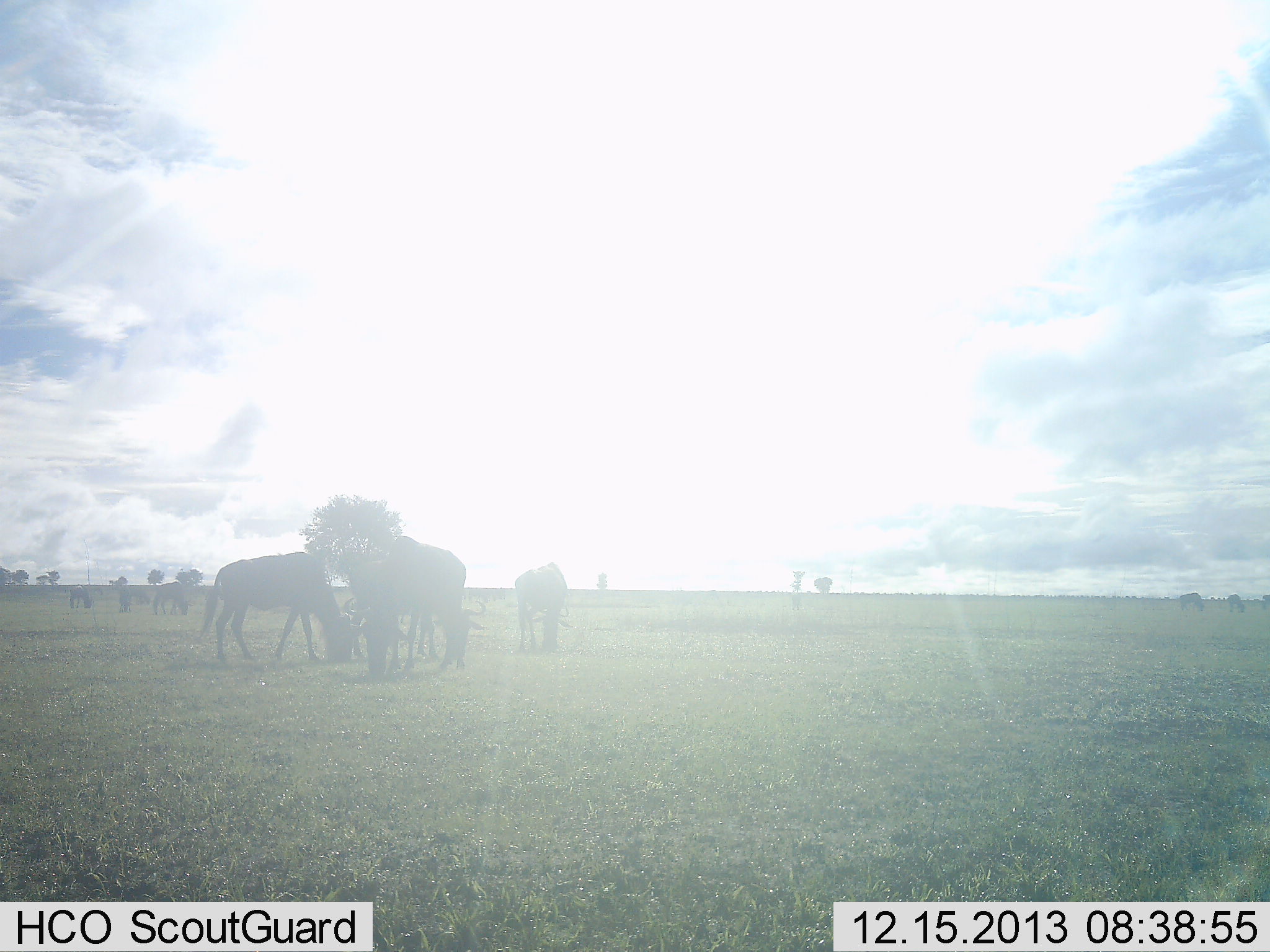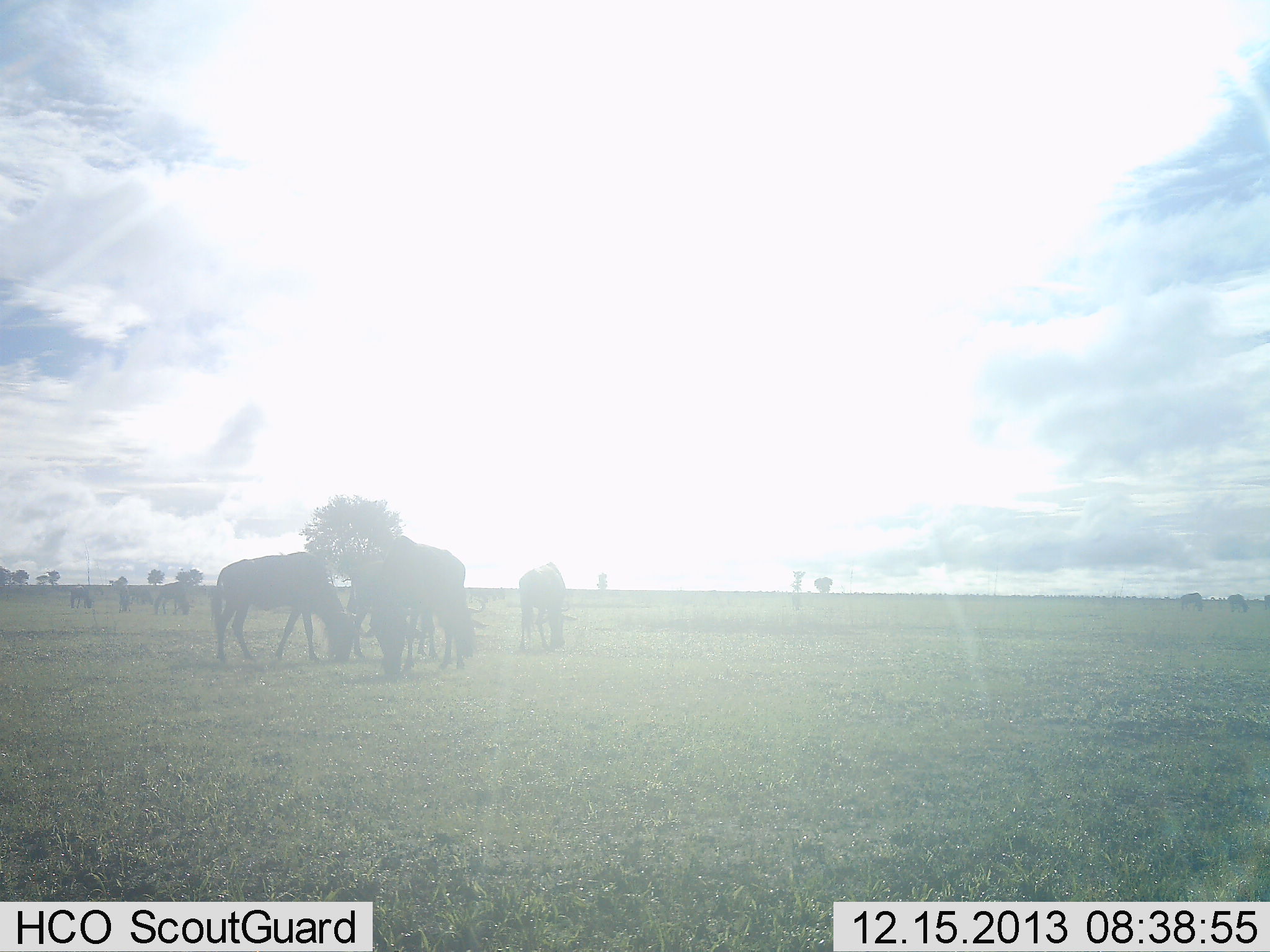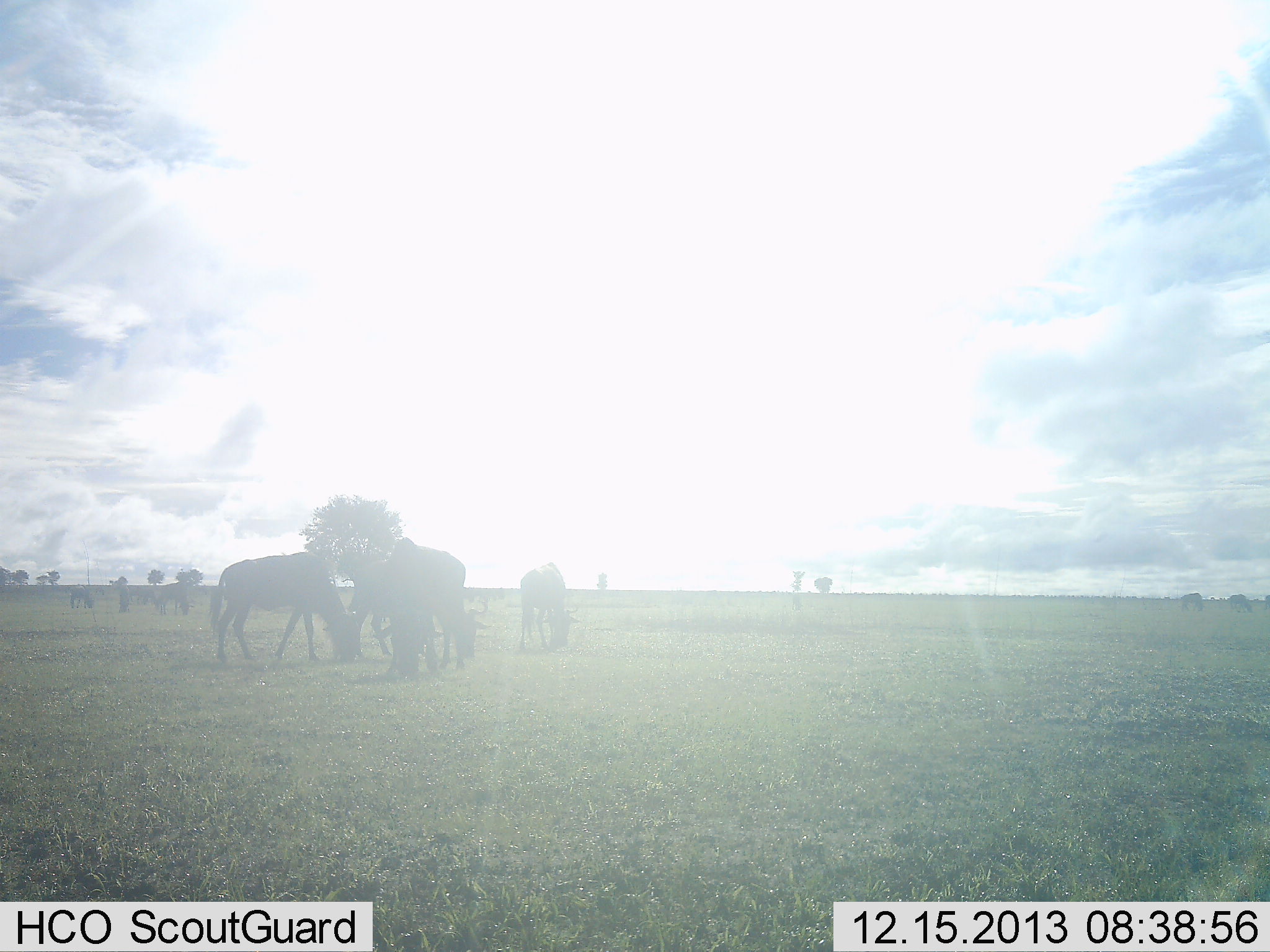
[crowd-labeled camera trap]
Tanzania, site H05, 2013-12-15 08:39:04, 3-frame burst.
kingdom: Animalia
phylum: Chordata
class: Mammalia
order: Artiodactyla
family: Bovidae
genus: Connochaetes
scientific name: Connochaetes taurinus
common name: blue wildebeest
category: wildebeest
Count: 7.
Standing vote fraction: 31%.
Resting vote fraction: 0%.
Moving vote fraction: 7%.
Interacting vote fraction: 0%.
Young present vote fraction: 3%.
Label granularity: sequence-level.